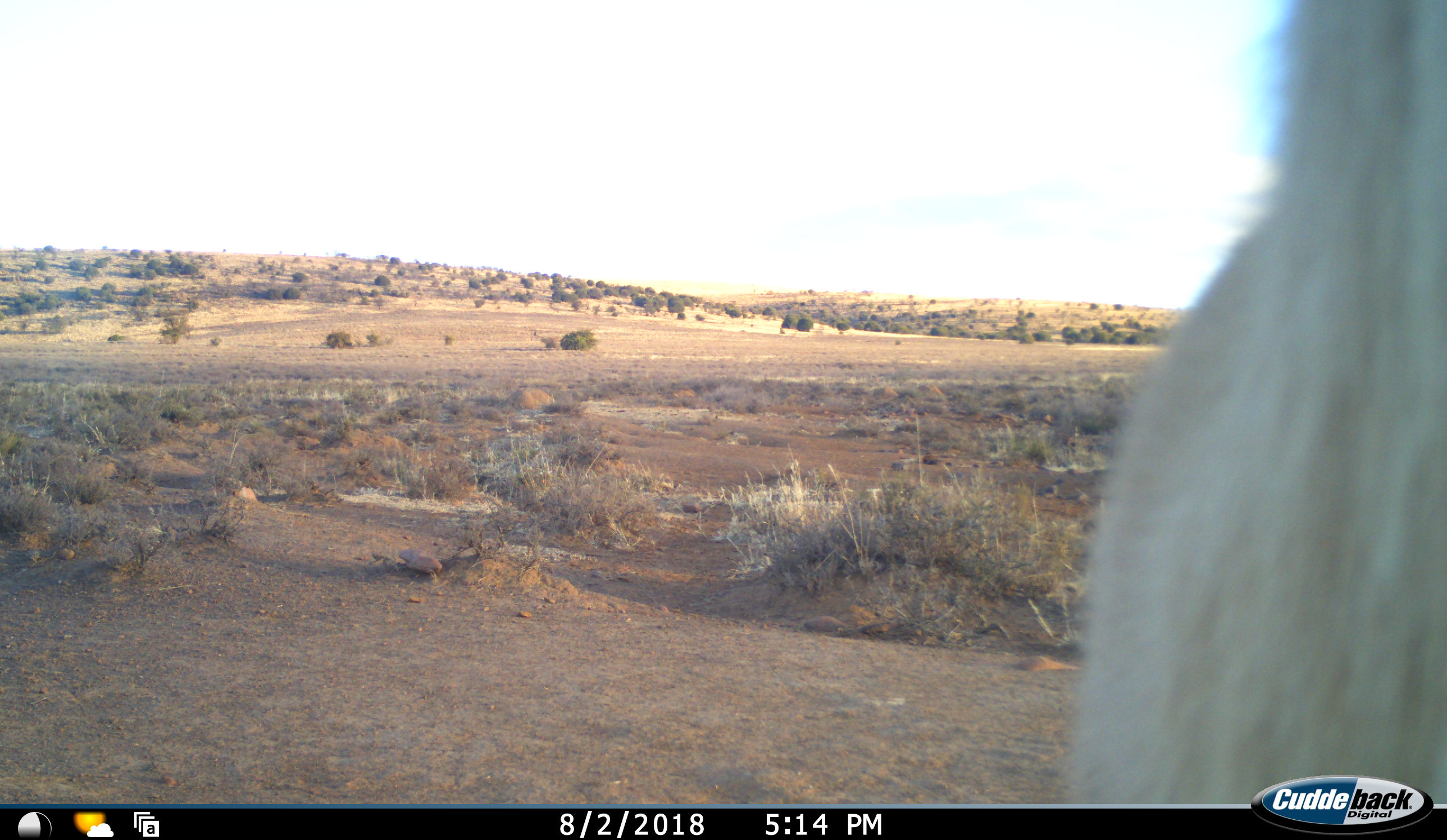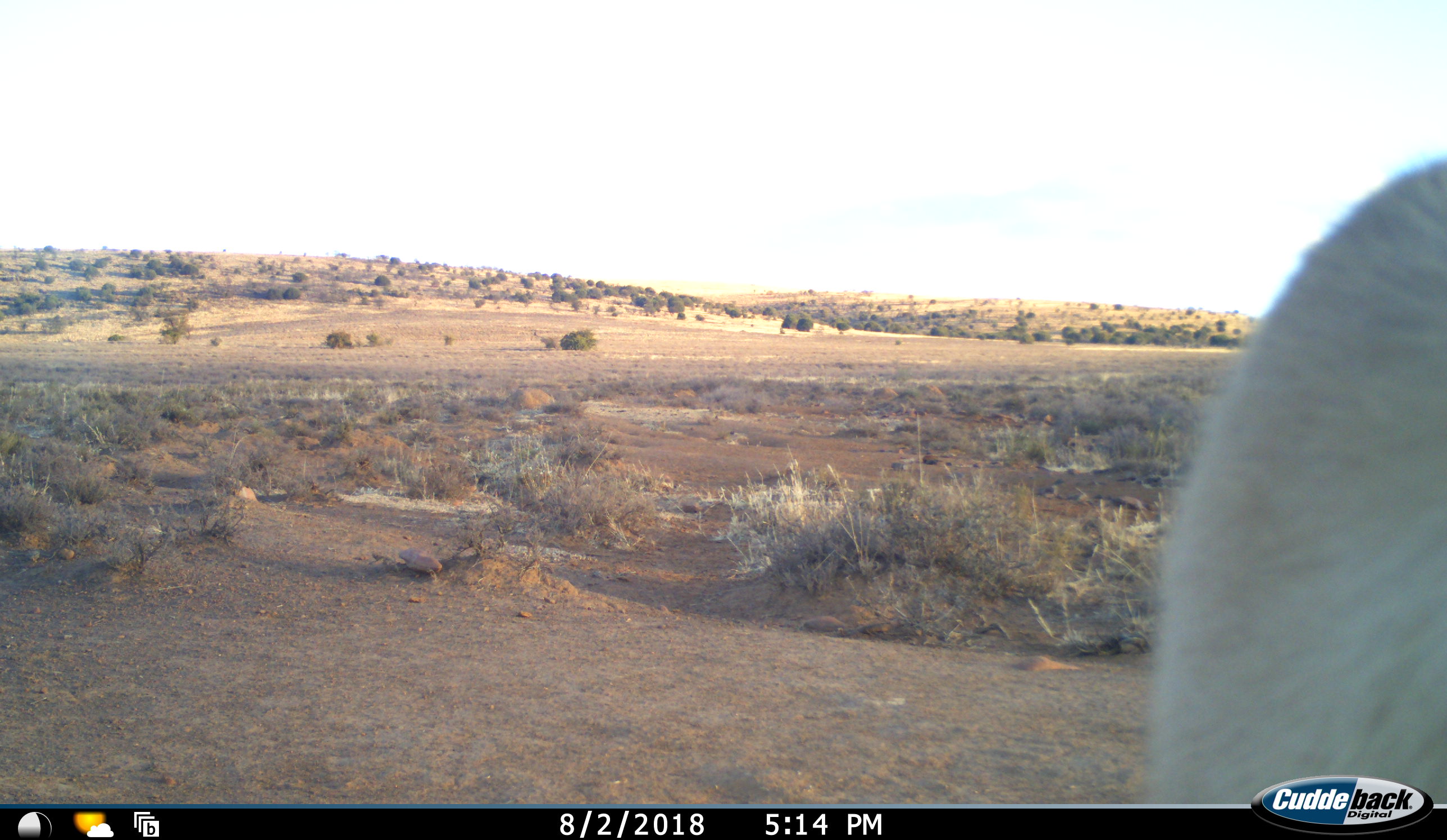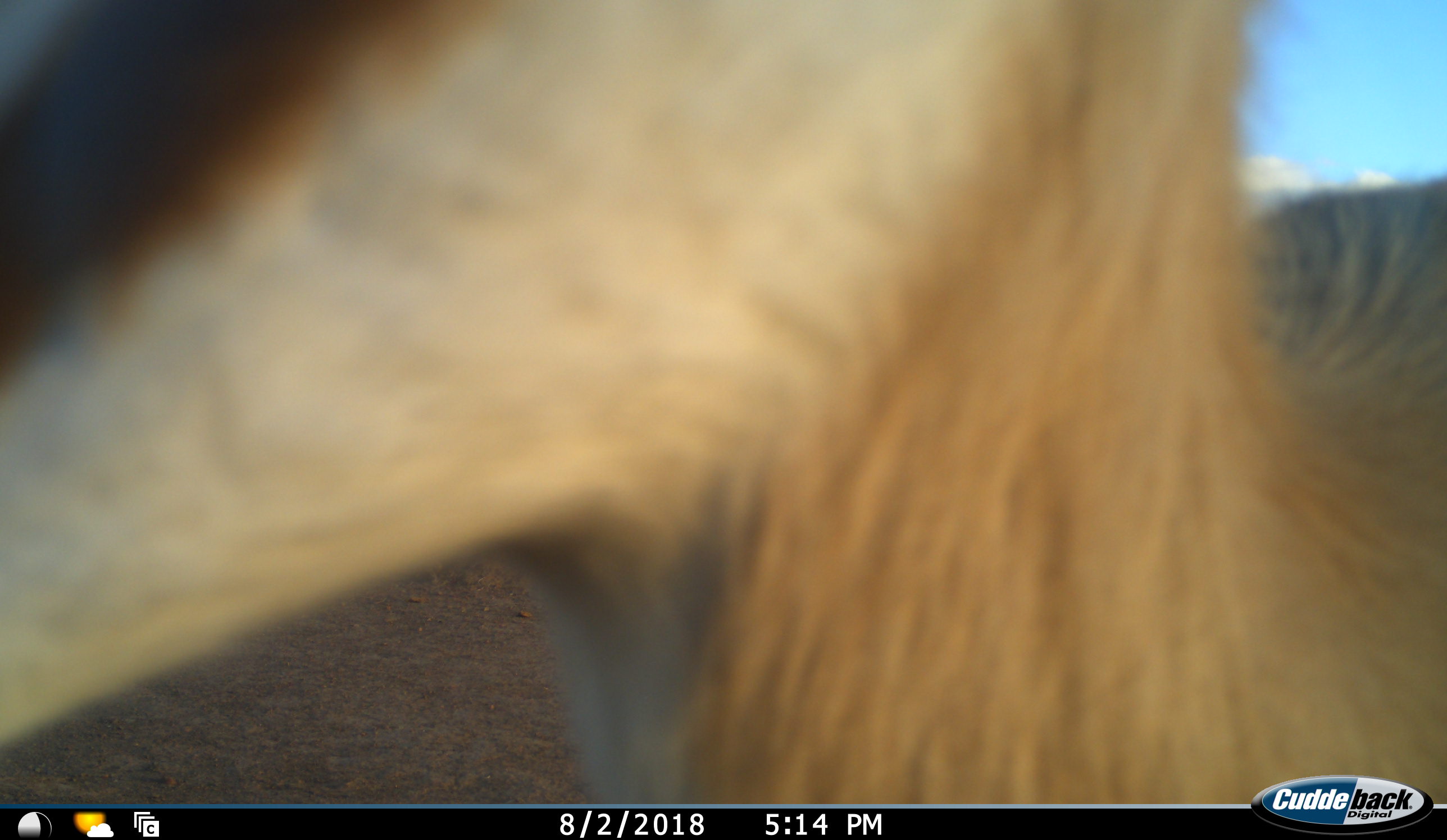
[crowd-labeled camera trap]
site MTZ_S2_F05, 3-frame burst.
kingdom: Animalia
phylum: Chordata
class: Mammalia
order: Artiodactyla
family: Bovidae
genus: Antidorcas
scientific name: Antidorcas marsupialis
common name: springbok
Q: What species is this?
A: Springbok (Antidorcas marsupialis).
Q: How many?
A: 1.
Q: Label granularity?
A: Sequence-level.